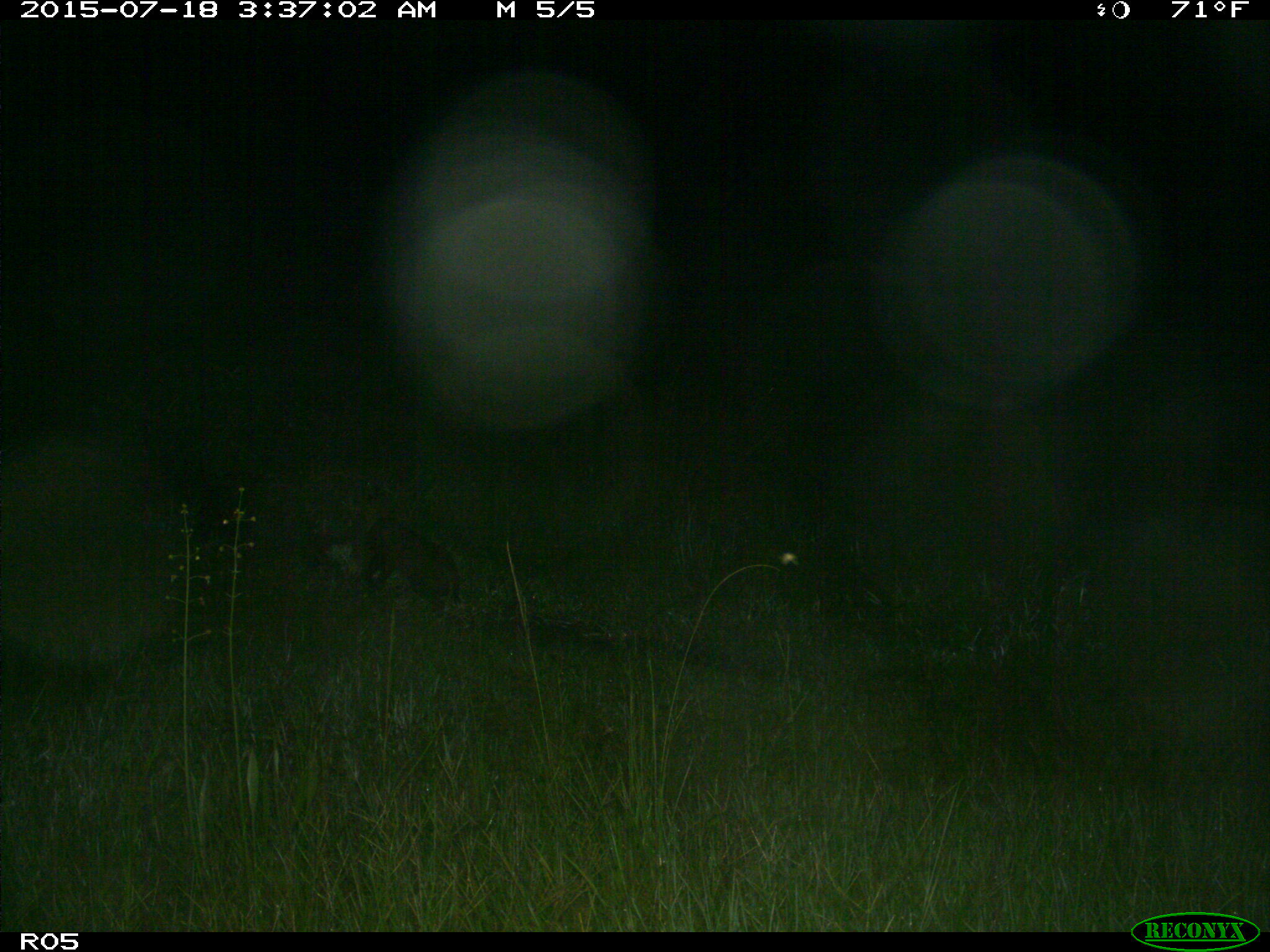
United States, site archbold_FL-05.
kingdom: Animalia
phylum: Chordata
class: Mammalia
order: Carnivora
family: Felidae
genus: Lynx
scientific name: Lynx rufus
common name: bobcat